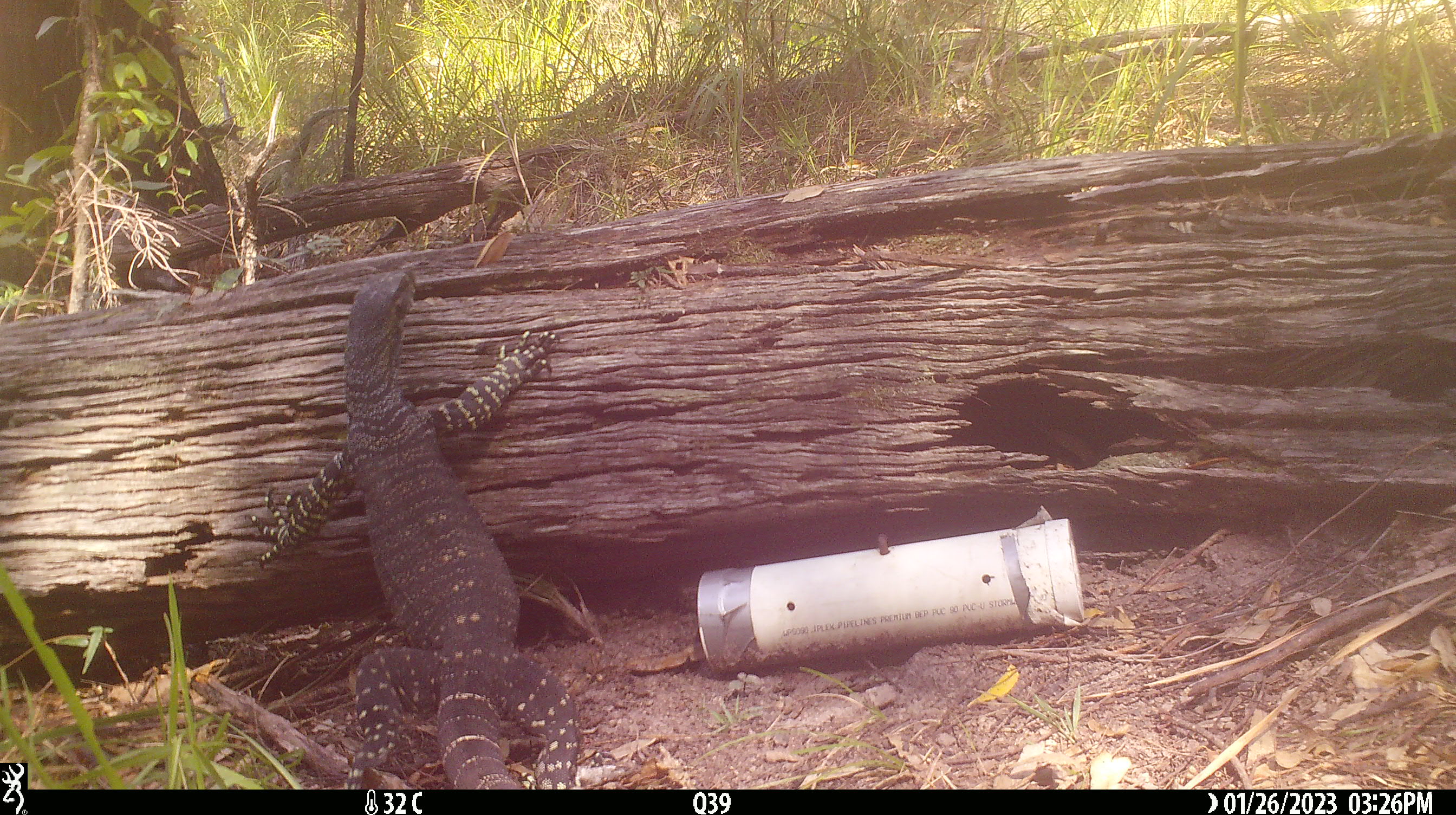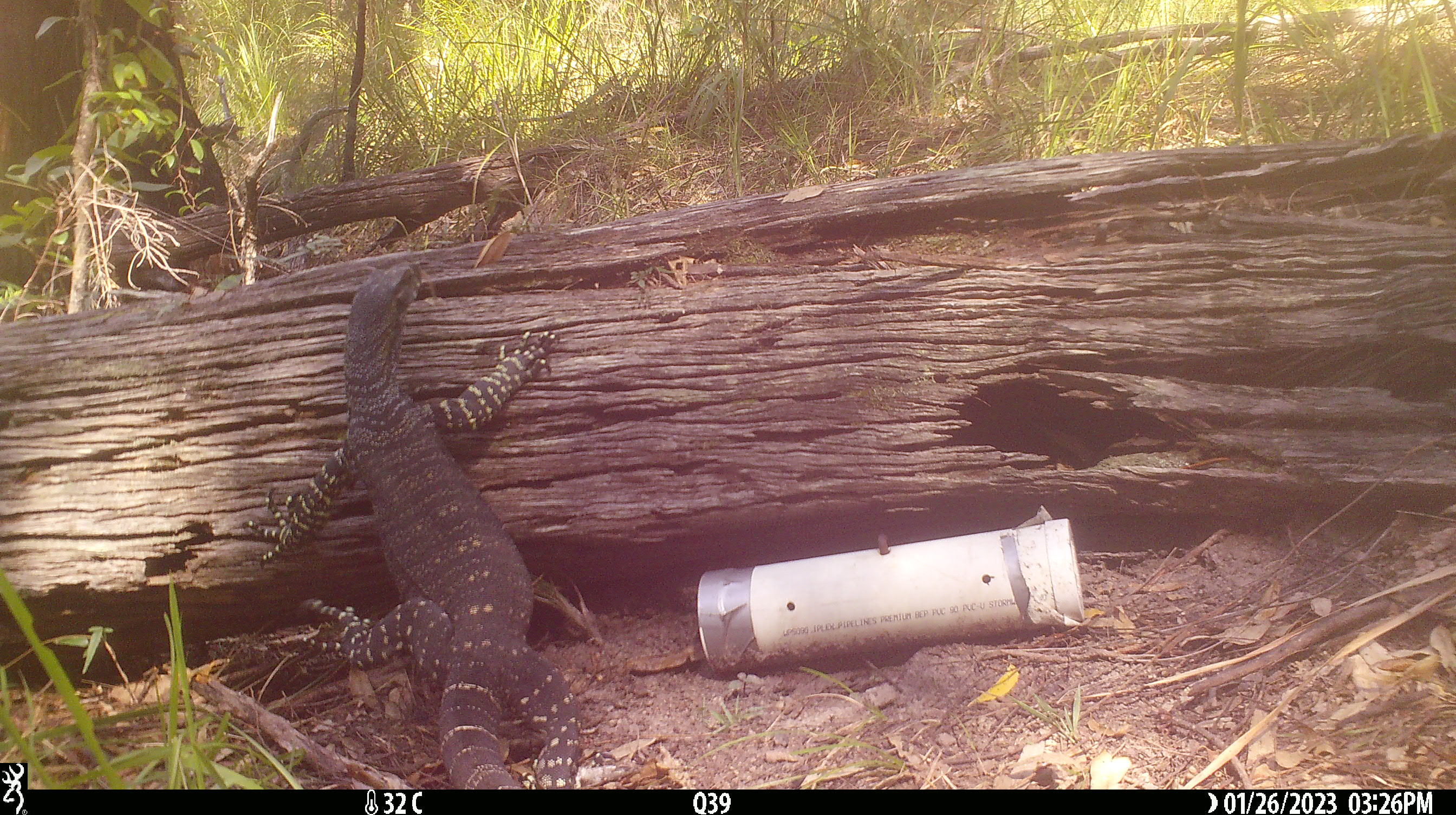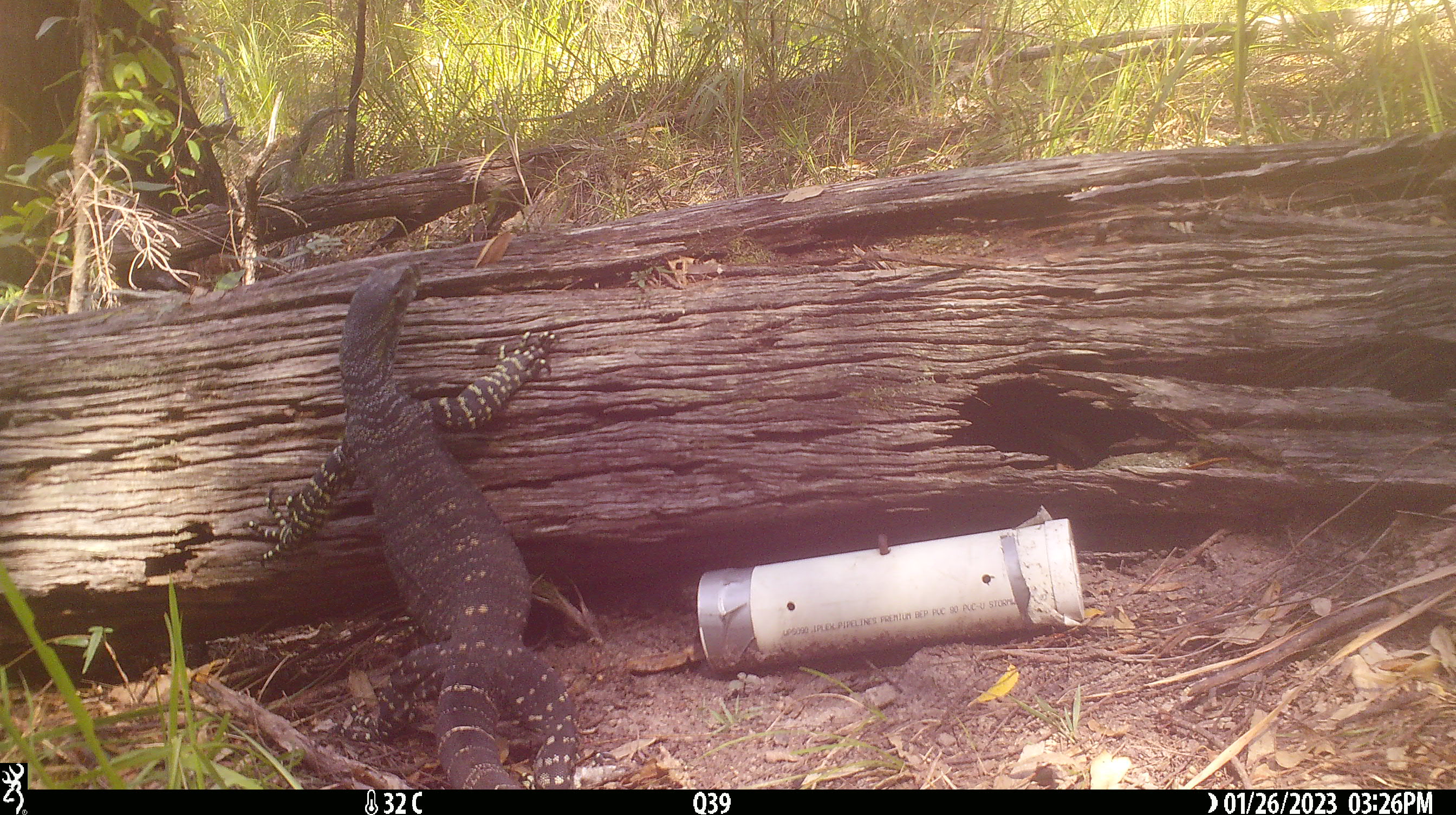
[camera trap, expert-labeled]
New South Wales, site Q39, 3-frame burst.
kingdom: Animalia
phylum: Chordata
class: Reptilia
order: Squamata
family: Varanidae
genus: Varanus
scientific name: Varanus varius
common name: lace monitor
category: goanna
Goanna (lace monitor) (Varanus varius).